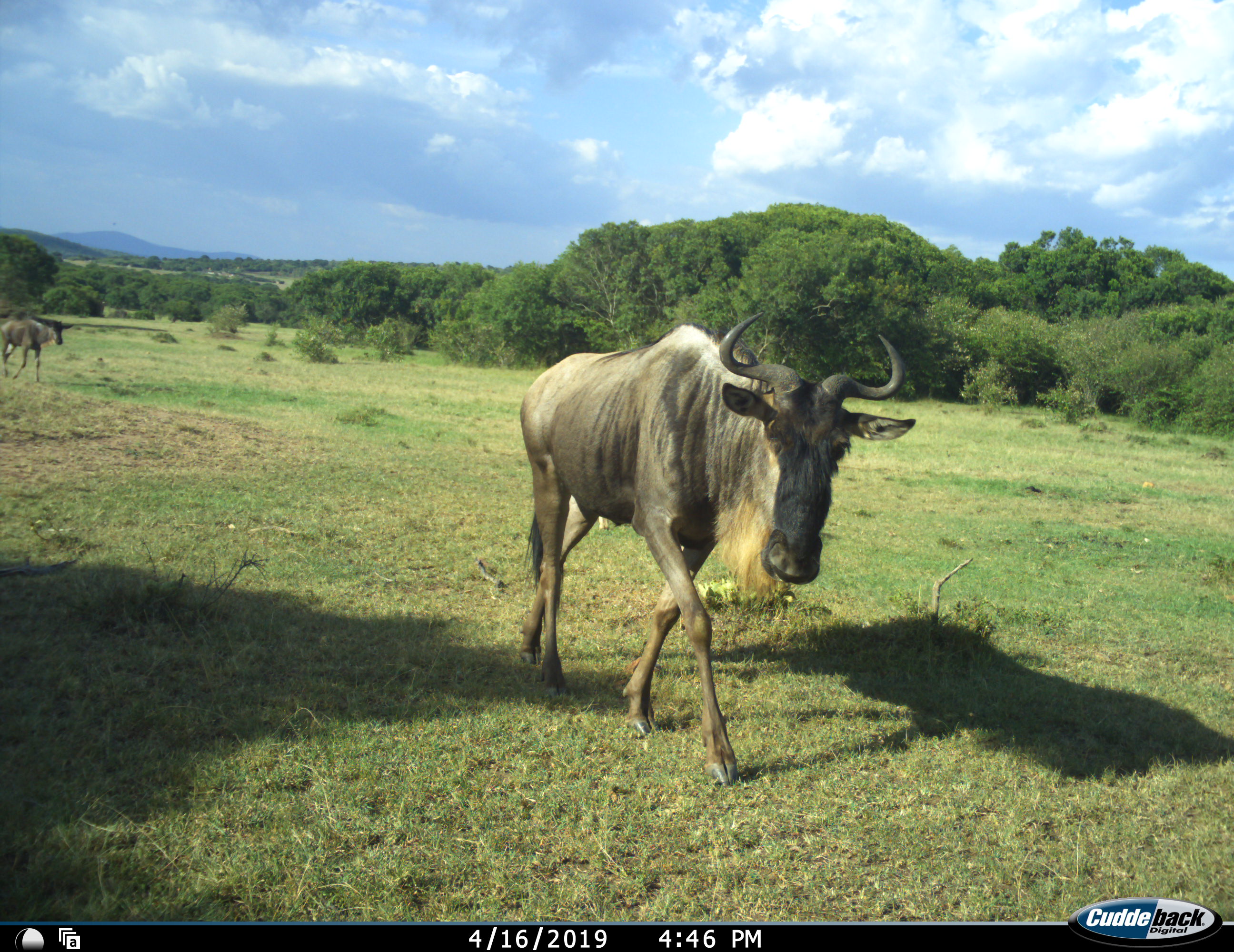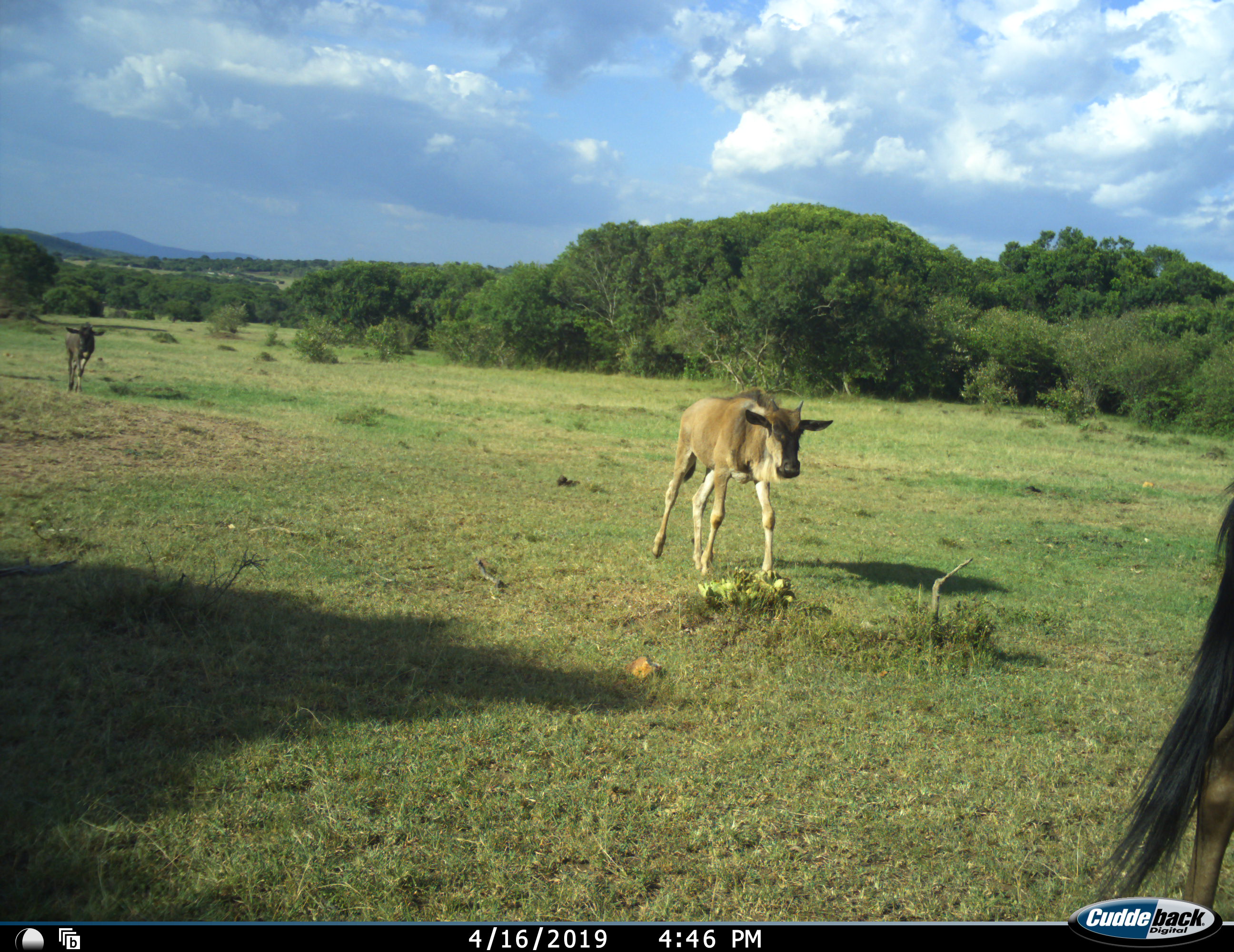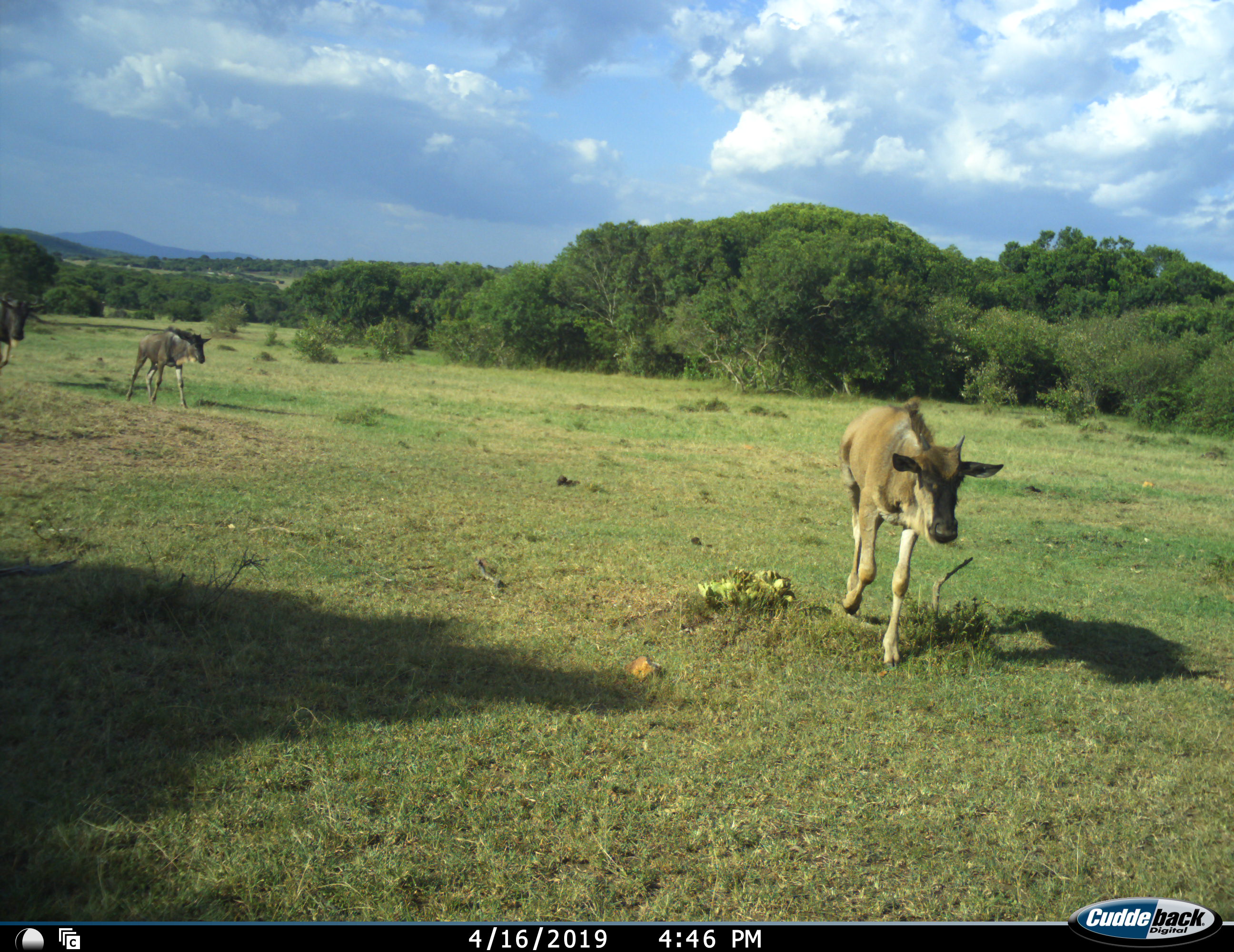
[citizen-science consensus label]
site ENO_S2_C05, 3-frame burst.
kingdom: Animalia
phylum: Chordata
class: Mammalia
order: Artiodactyla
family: Bovidae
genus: Connochaetes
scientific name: Connochaetes taurinus taurinus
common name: blue wildebeest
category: wildebeestblue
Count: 4.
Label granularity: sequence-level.